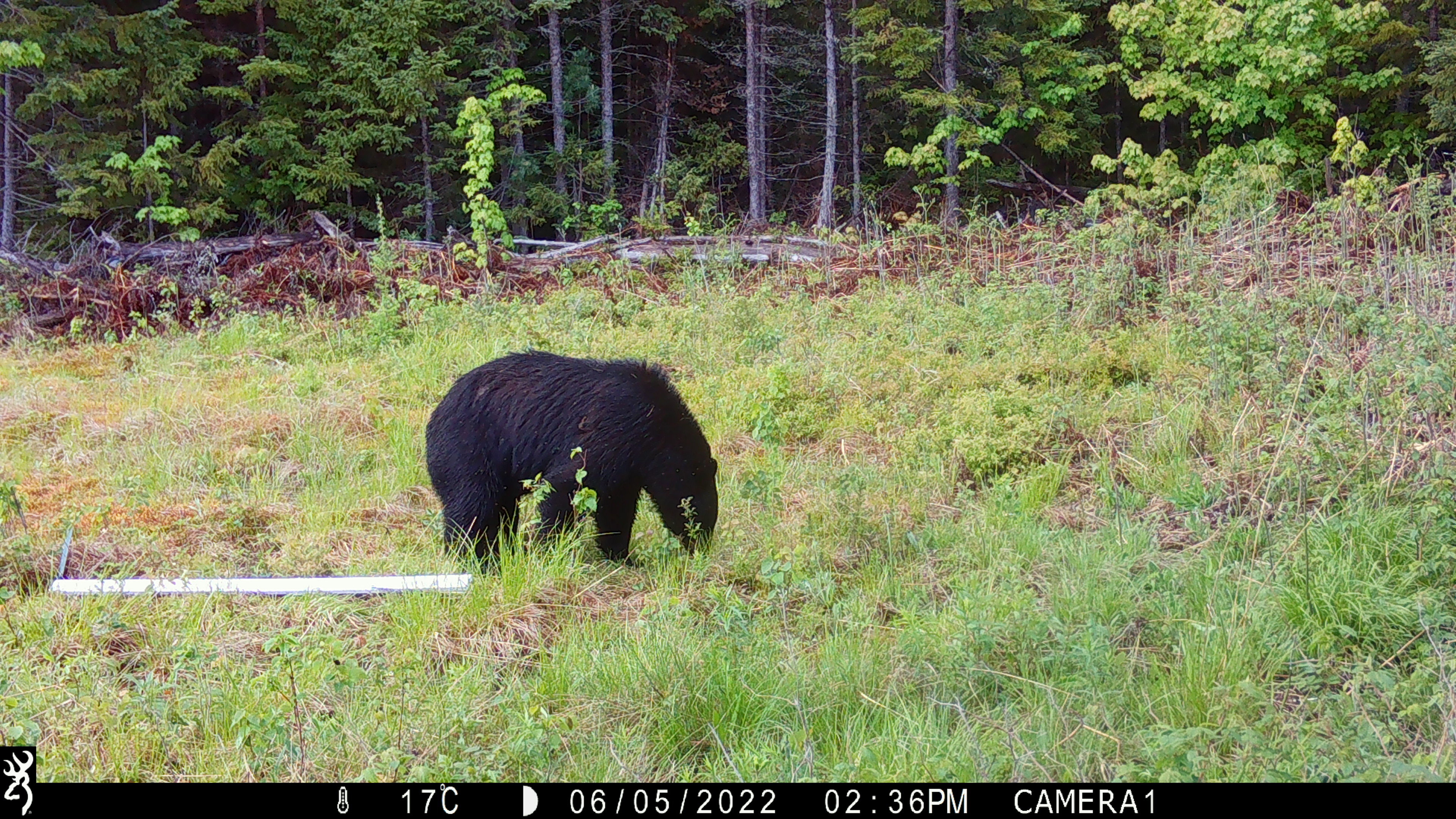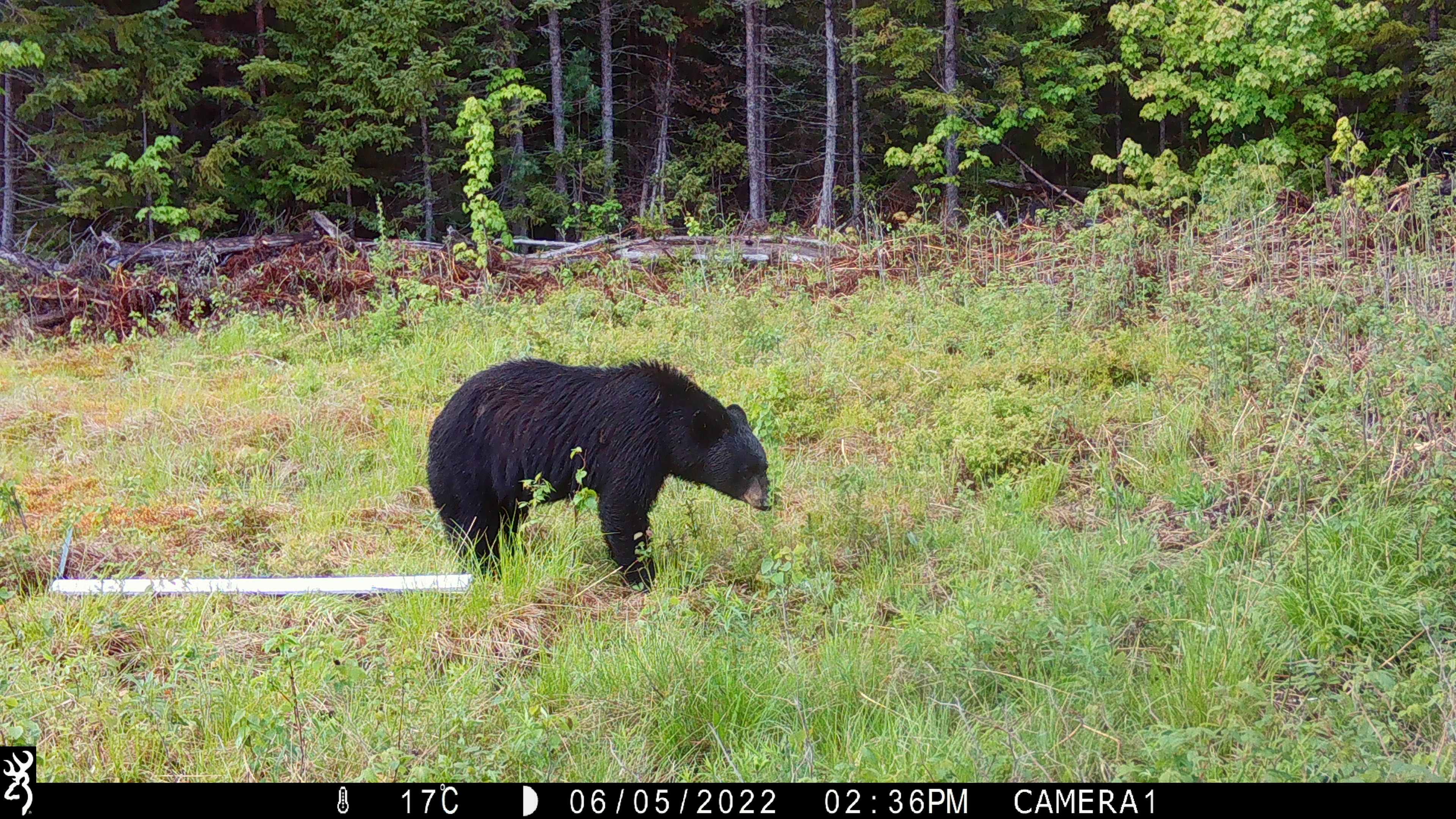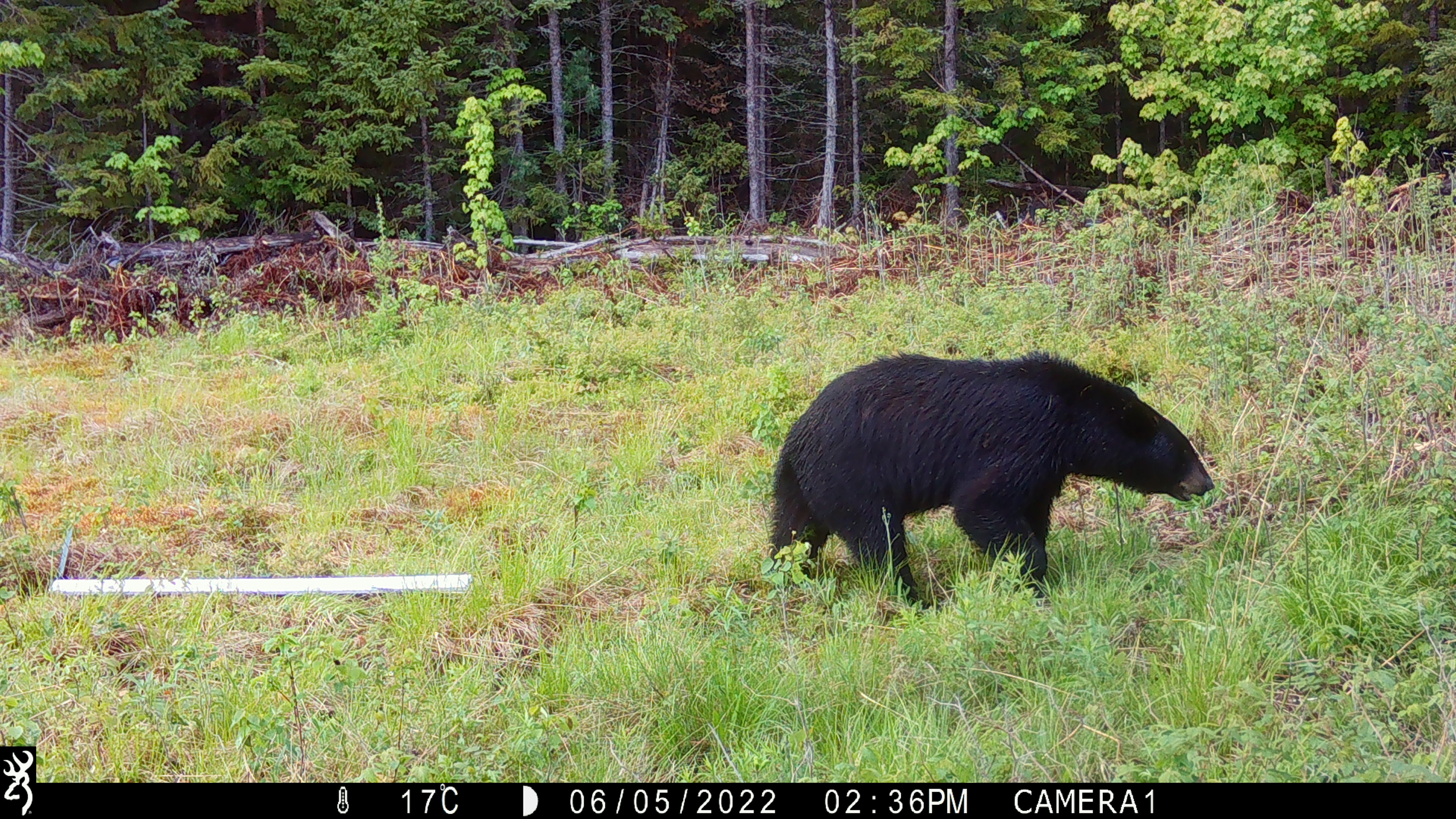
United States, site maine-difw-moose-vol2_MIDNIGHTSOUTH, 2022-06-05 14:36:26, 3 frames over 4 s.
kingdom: Animalia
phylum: Chordata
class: Mammalia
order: Carnivora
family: Ursidae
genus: Ursus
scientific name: Ursus americanus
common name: black bear